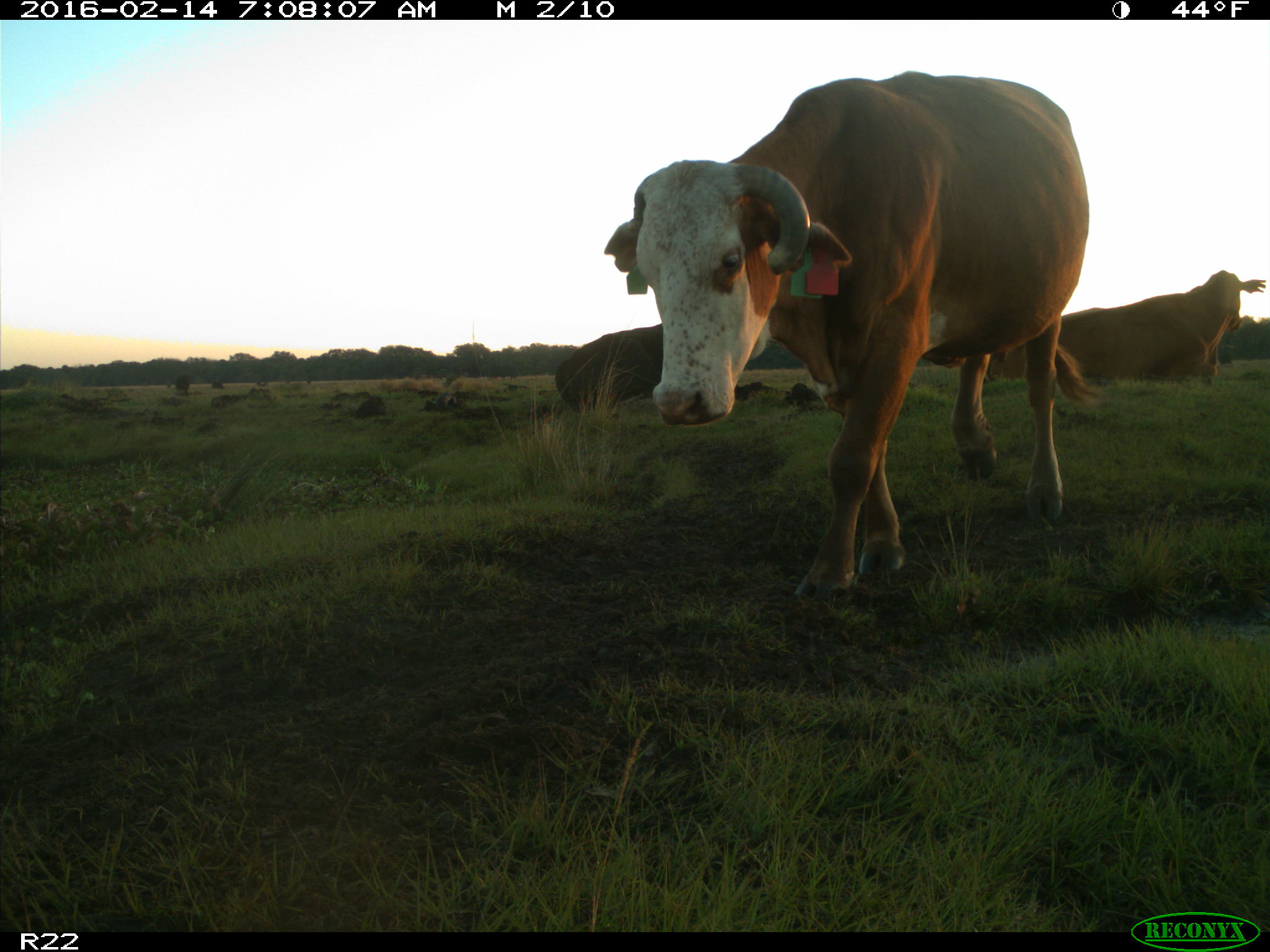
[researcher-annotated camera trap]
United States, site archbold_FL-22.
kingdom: Animalia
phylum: Chordata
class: Mammalia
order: Artiodactyla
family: Bovidae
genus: Bos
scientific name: Bos taurus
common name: domestic cow